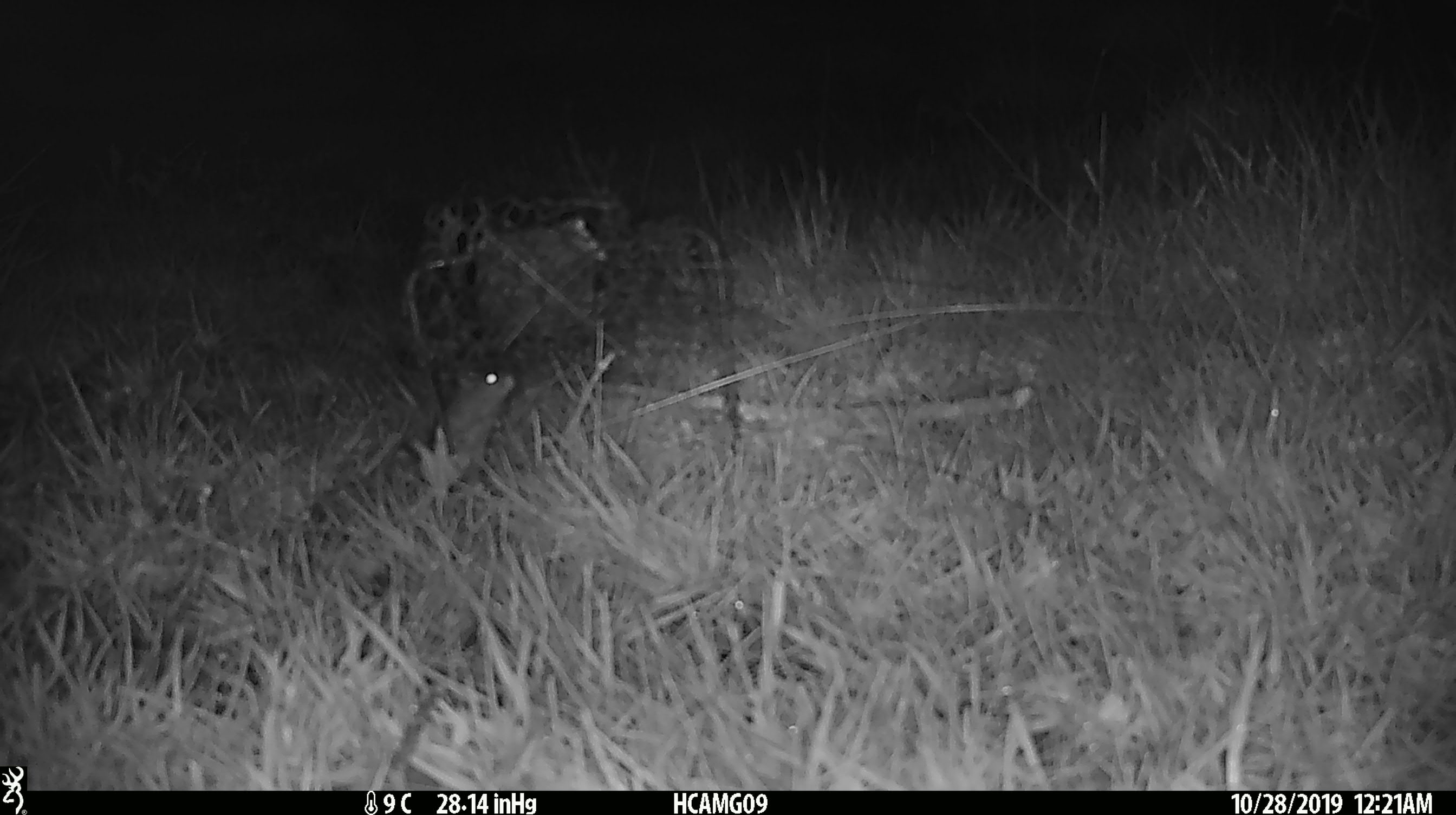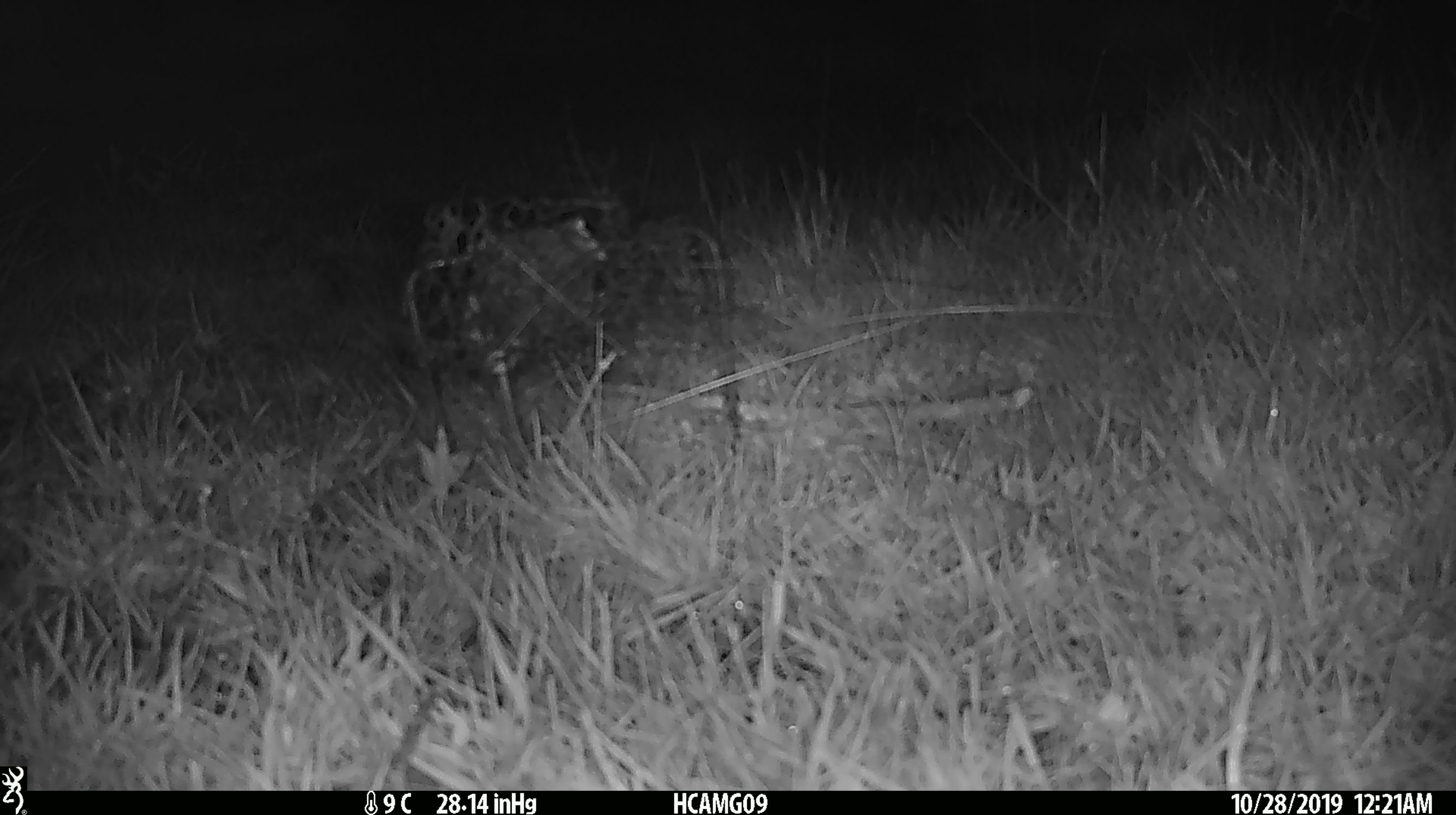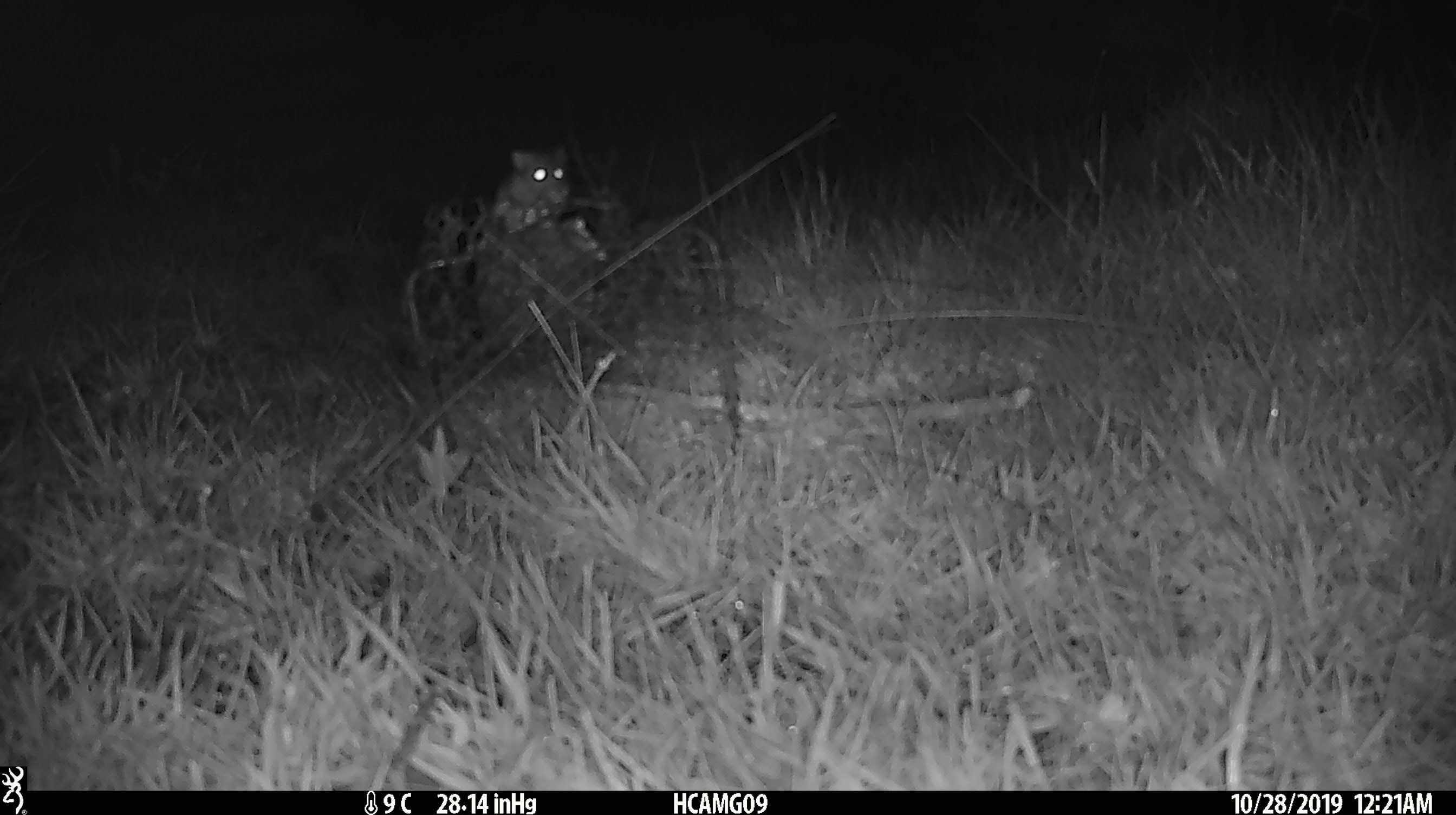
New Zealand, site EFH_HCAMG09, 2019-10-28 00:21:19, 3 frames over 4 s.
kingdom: Animalia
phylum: Chordata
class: Mammalia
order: Rodentia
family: Muridae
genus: Mus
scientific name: Mus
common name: mouse